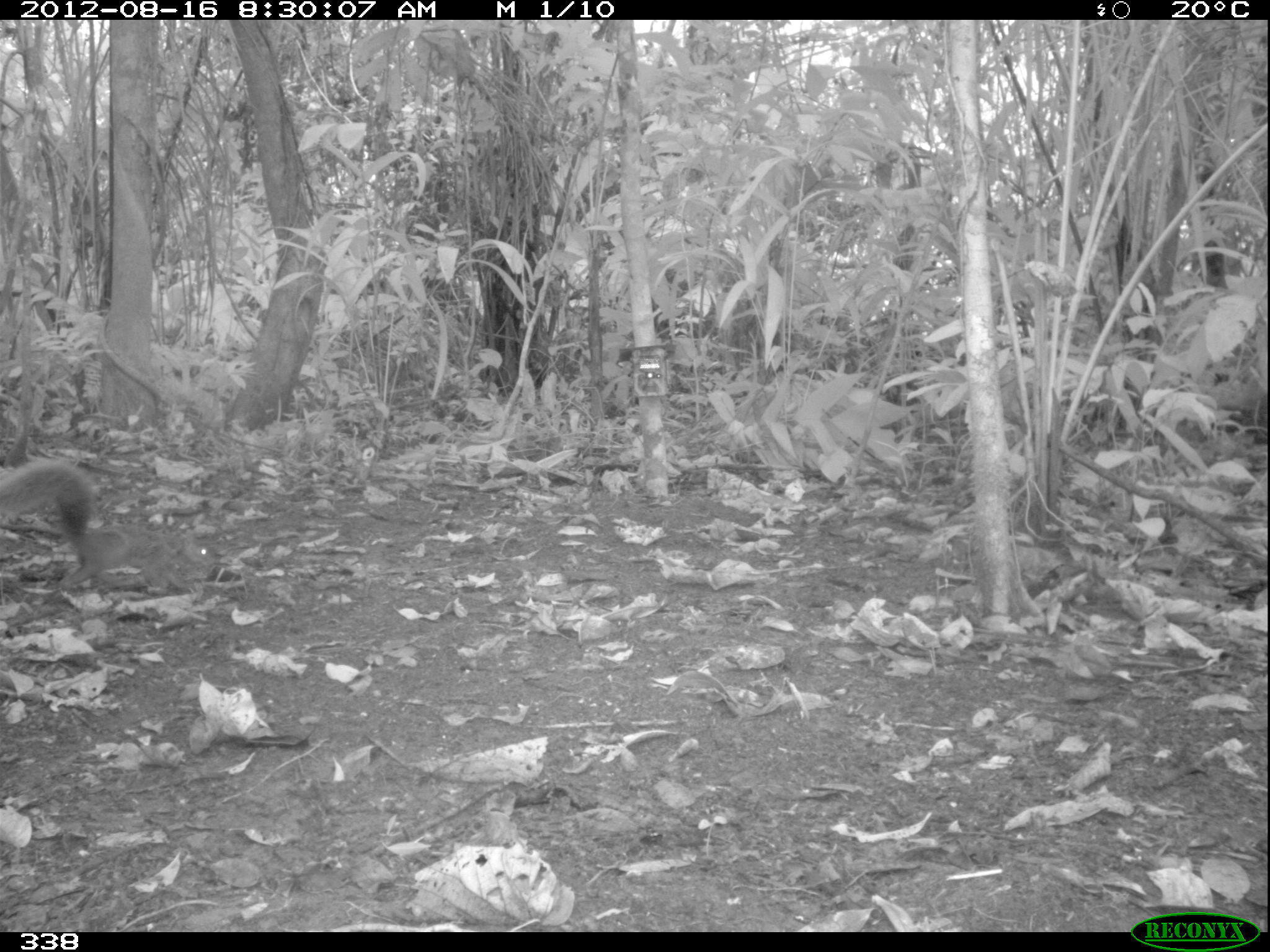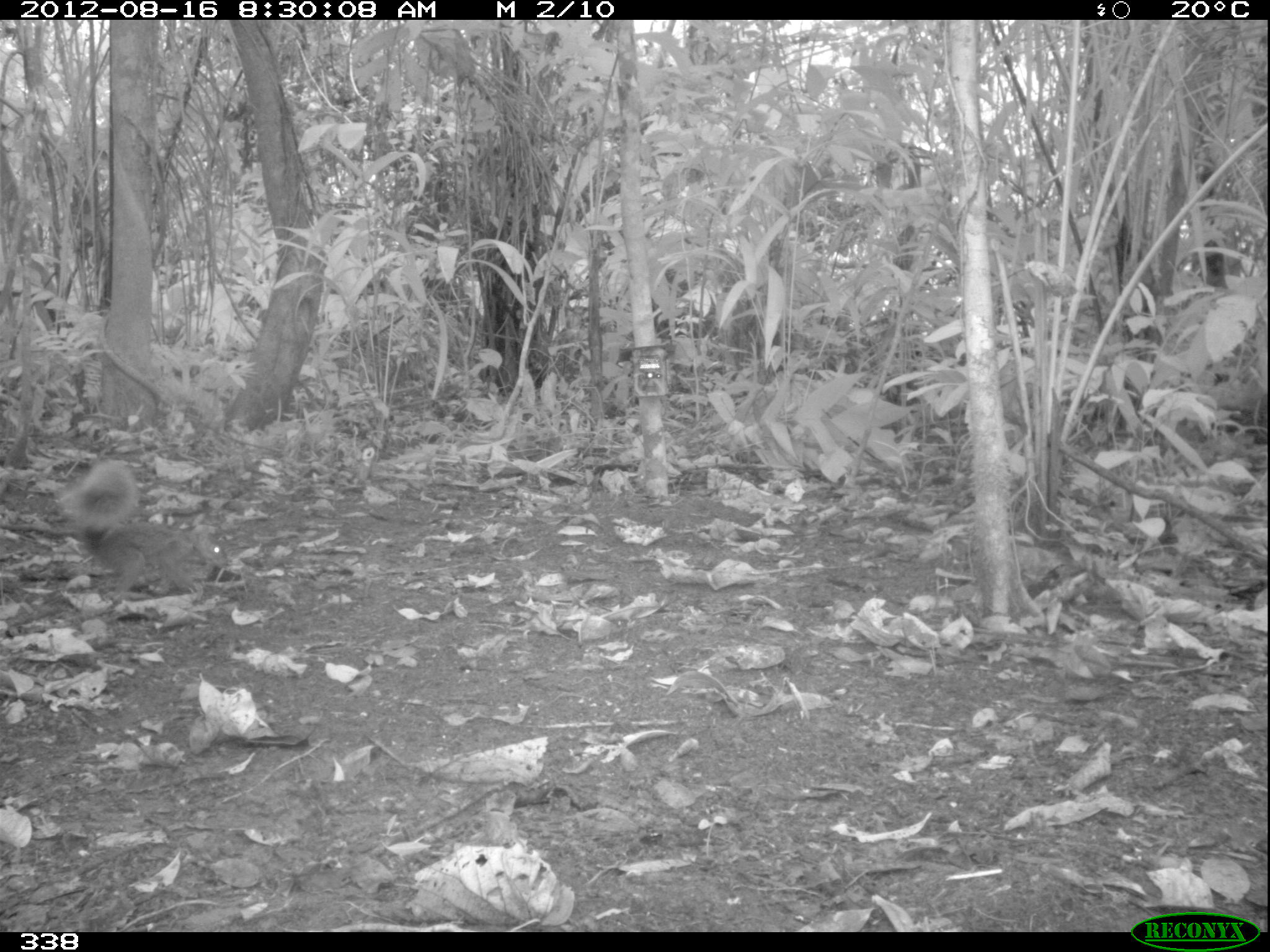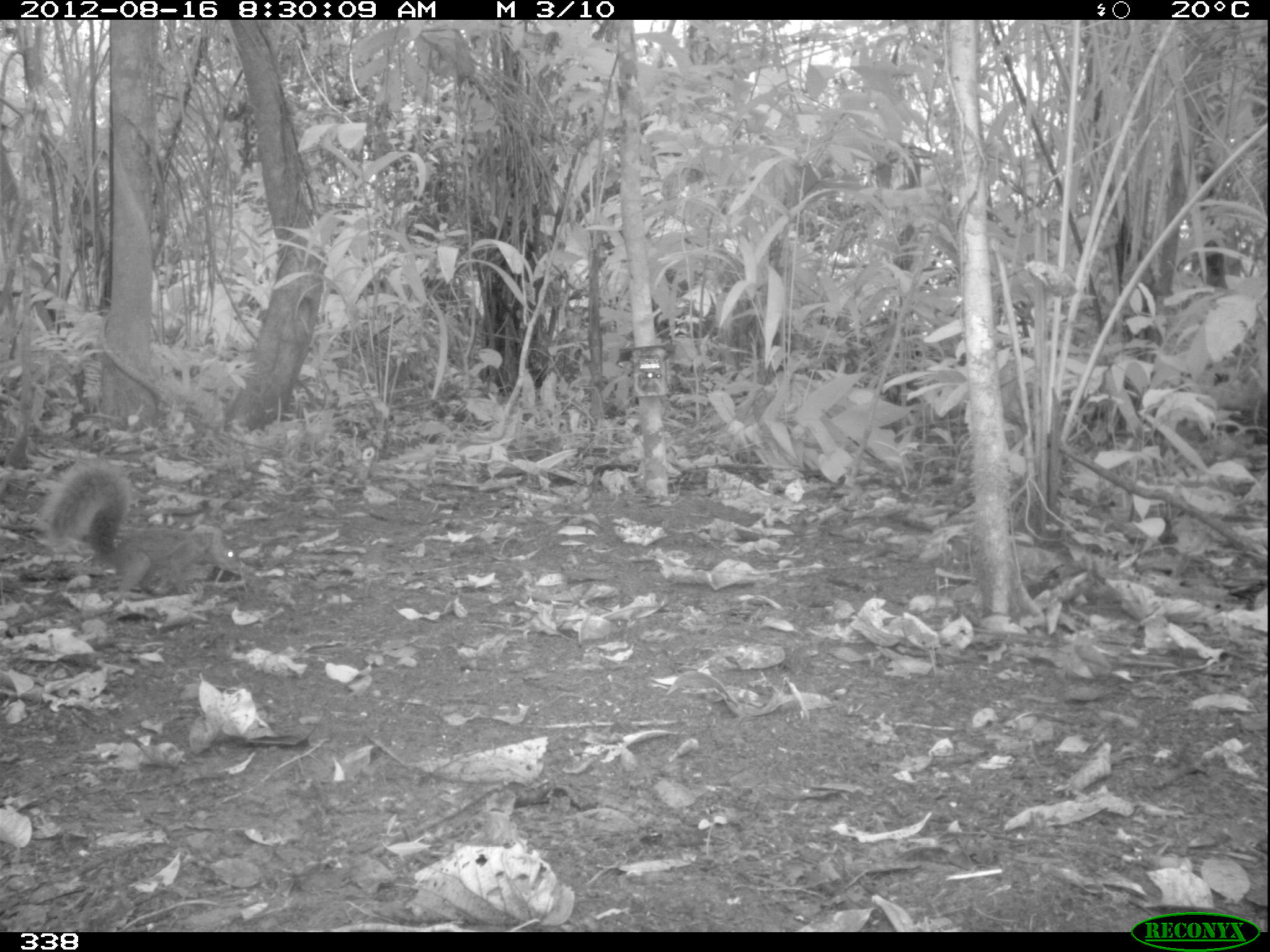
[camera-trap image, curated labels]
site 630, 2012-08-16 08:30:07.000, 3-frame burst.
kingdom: Animalia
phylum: Chordata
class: Mammalia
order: Rodentia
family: Sciuridae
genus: Sciurus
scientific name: Sciurus spadiceus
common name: southern amazon red squirrel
Sciurus spadiceus (southern amazon red squirrel).